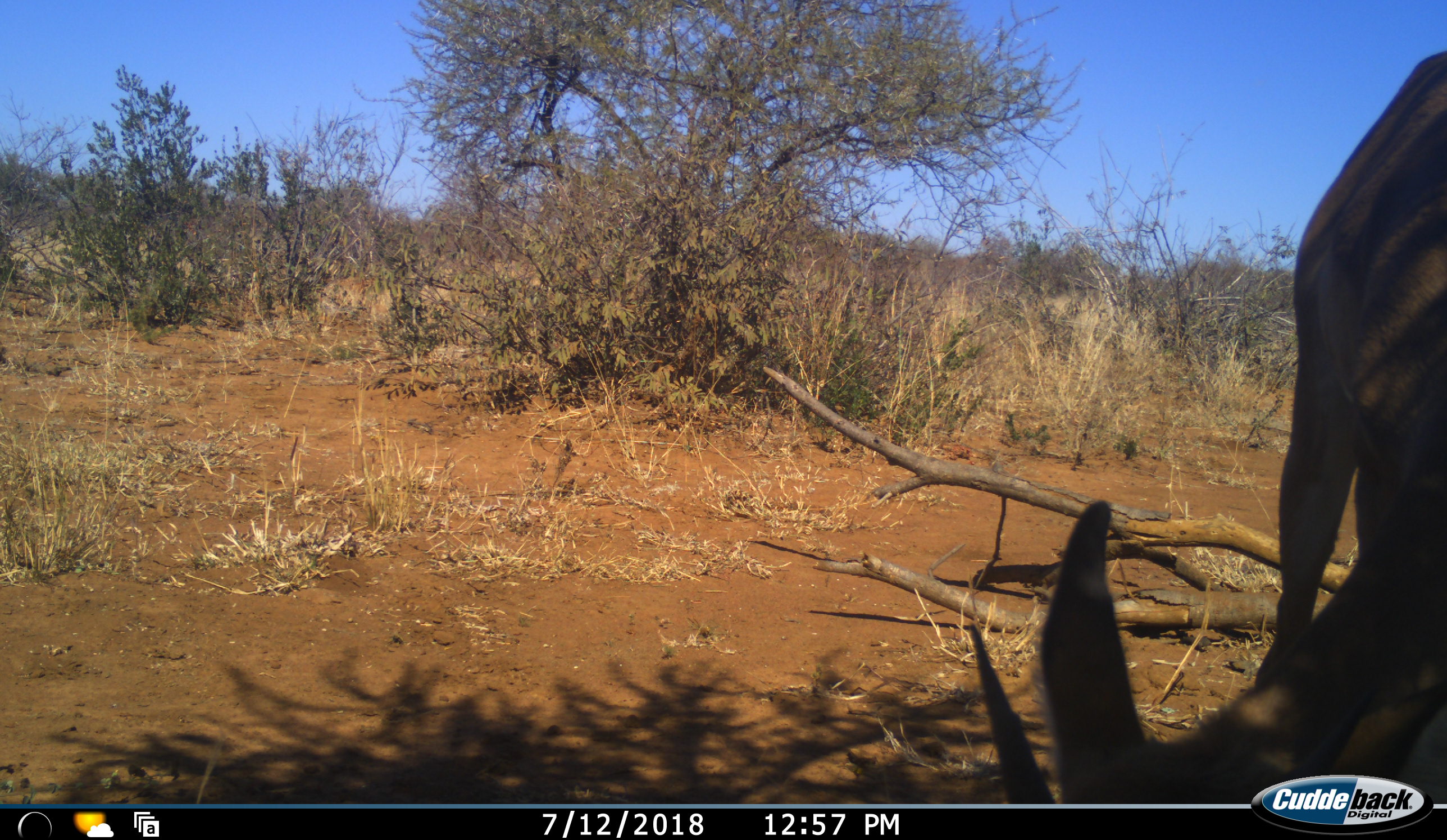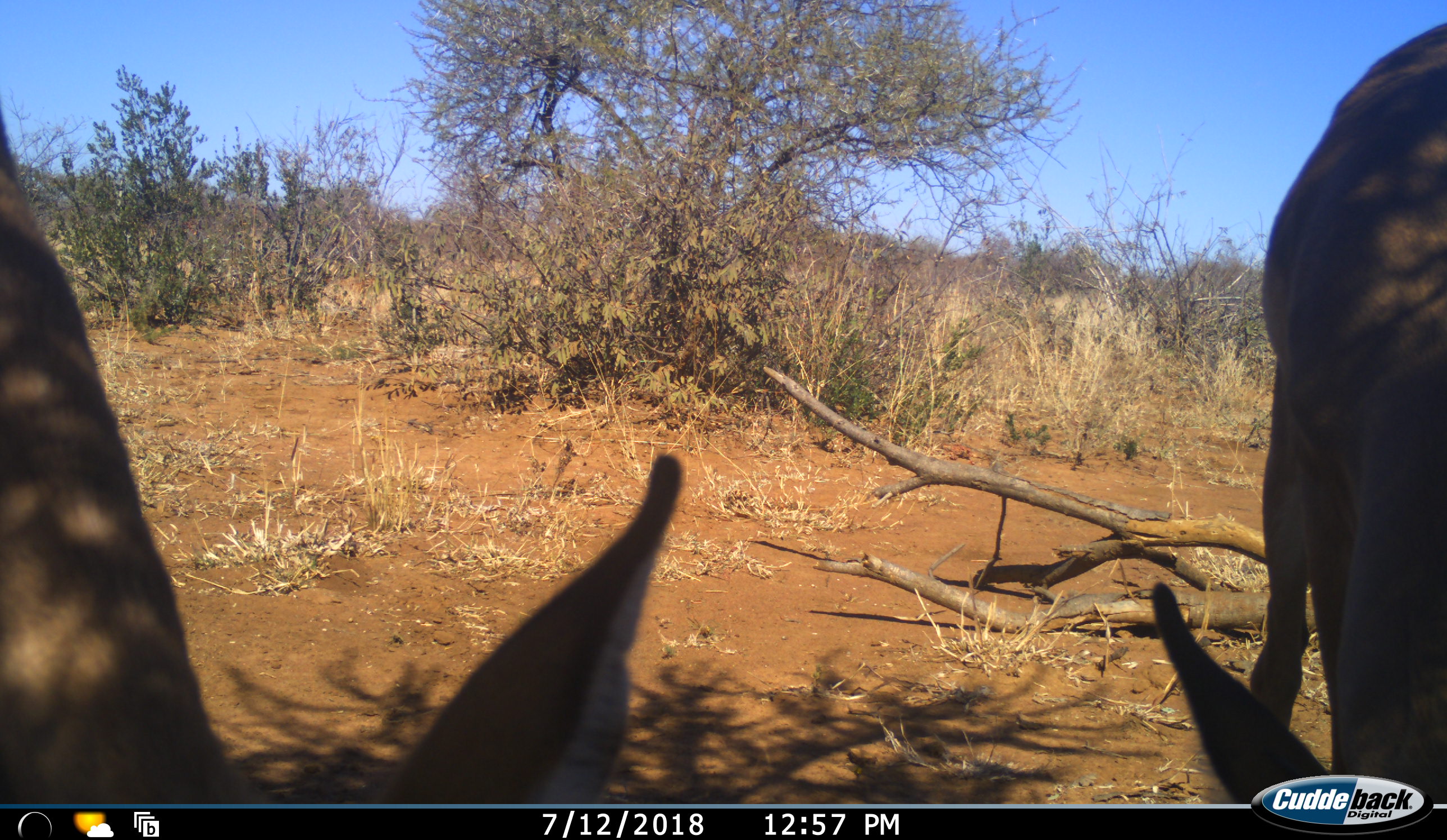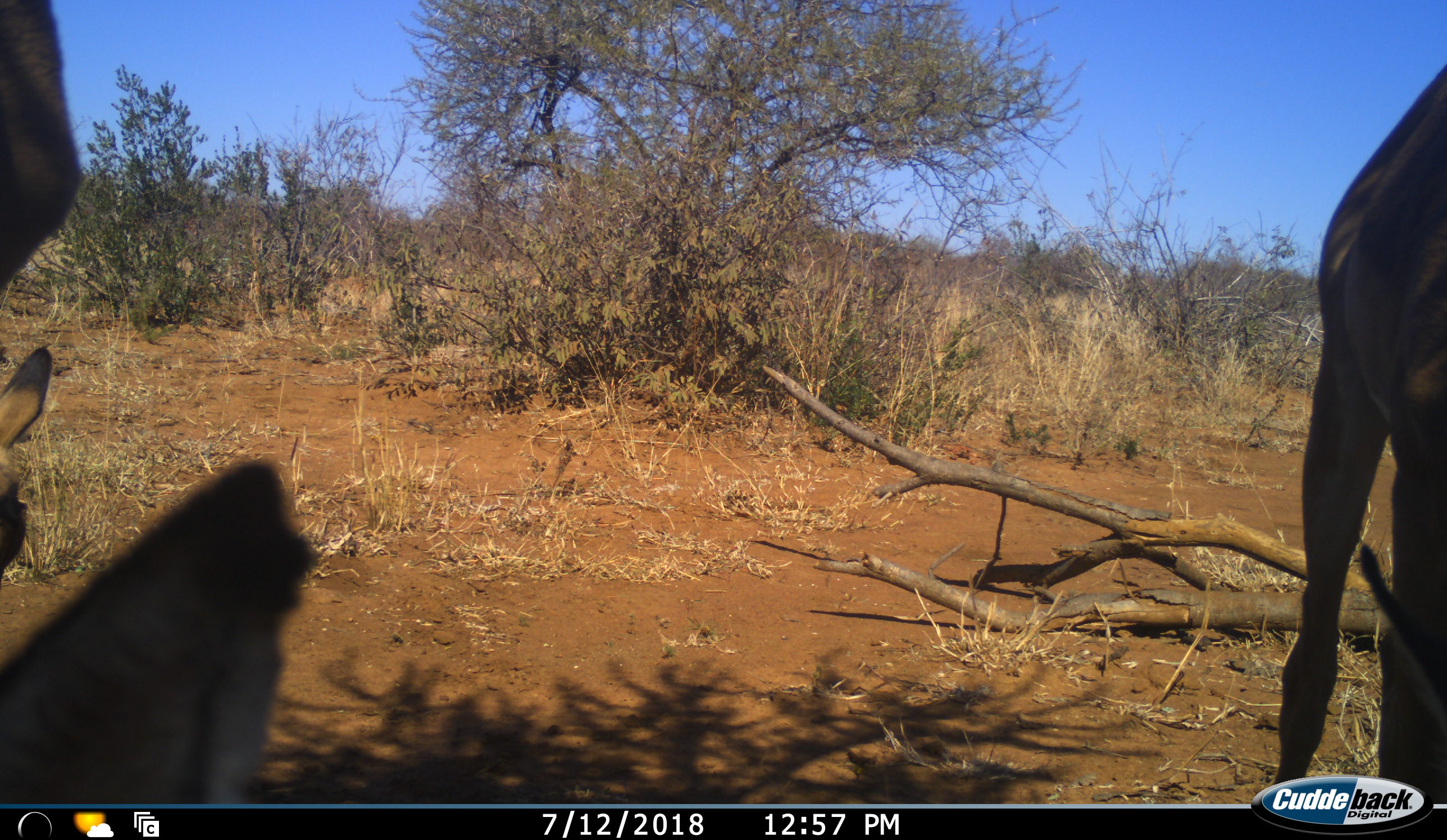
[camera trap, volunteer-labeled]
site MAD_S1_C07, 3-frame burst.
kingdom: Animalia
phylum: Chordata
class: Mammalia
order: Artiodactyla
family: Bovidae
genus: Aepyceros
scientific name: Aepyceros melampus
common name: impala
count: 2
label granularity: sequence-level